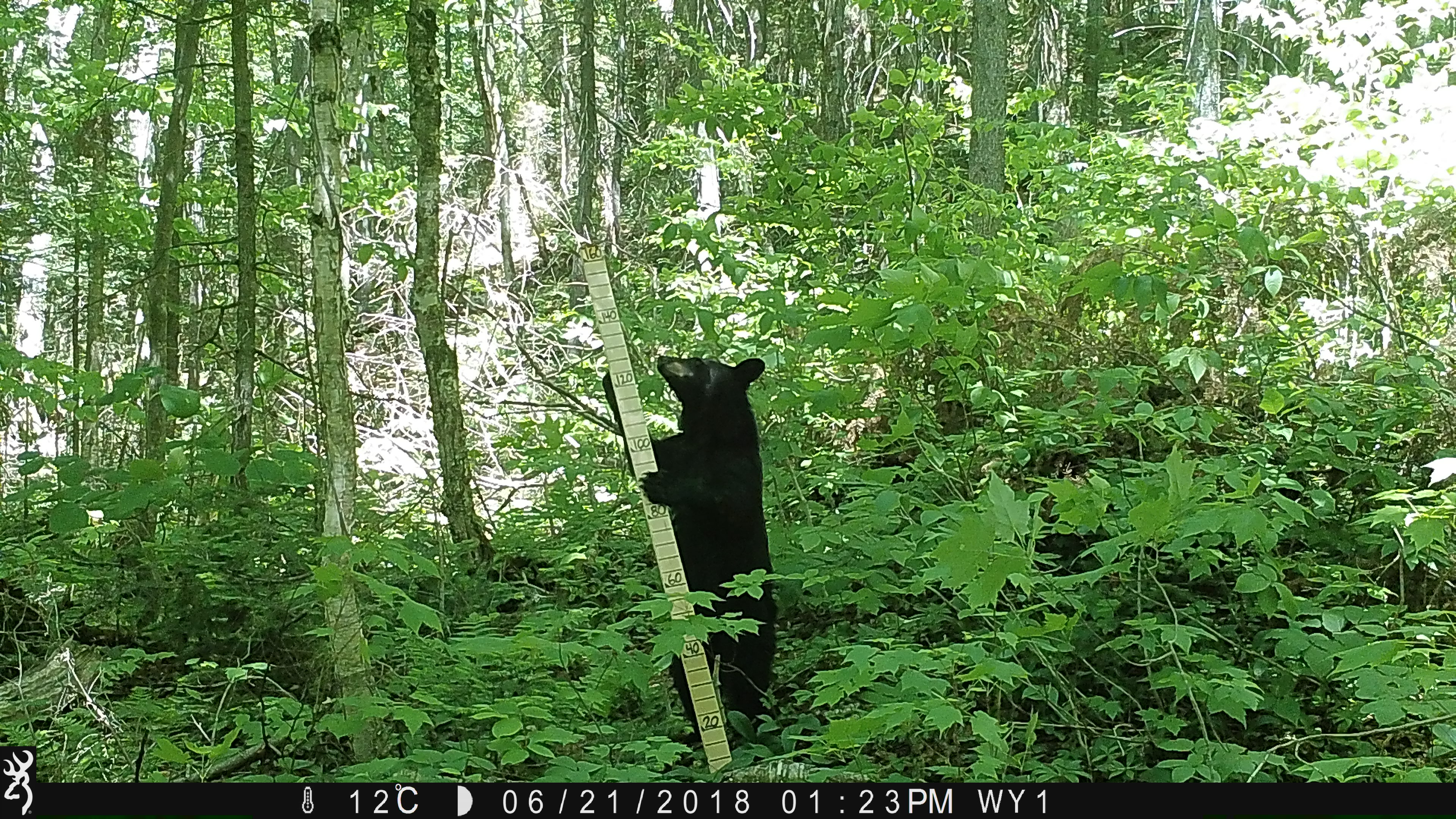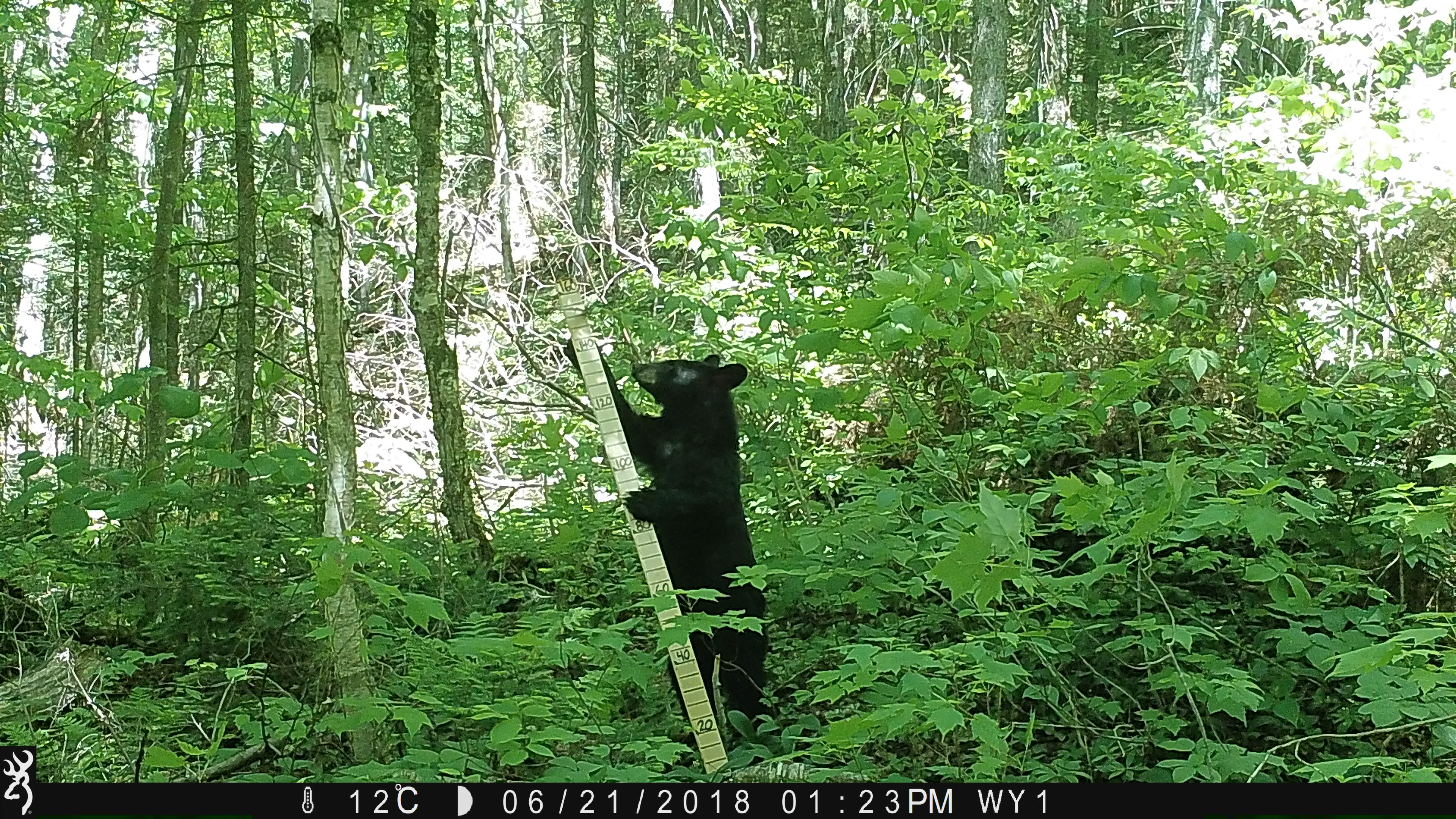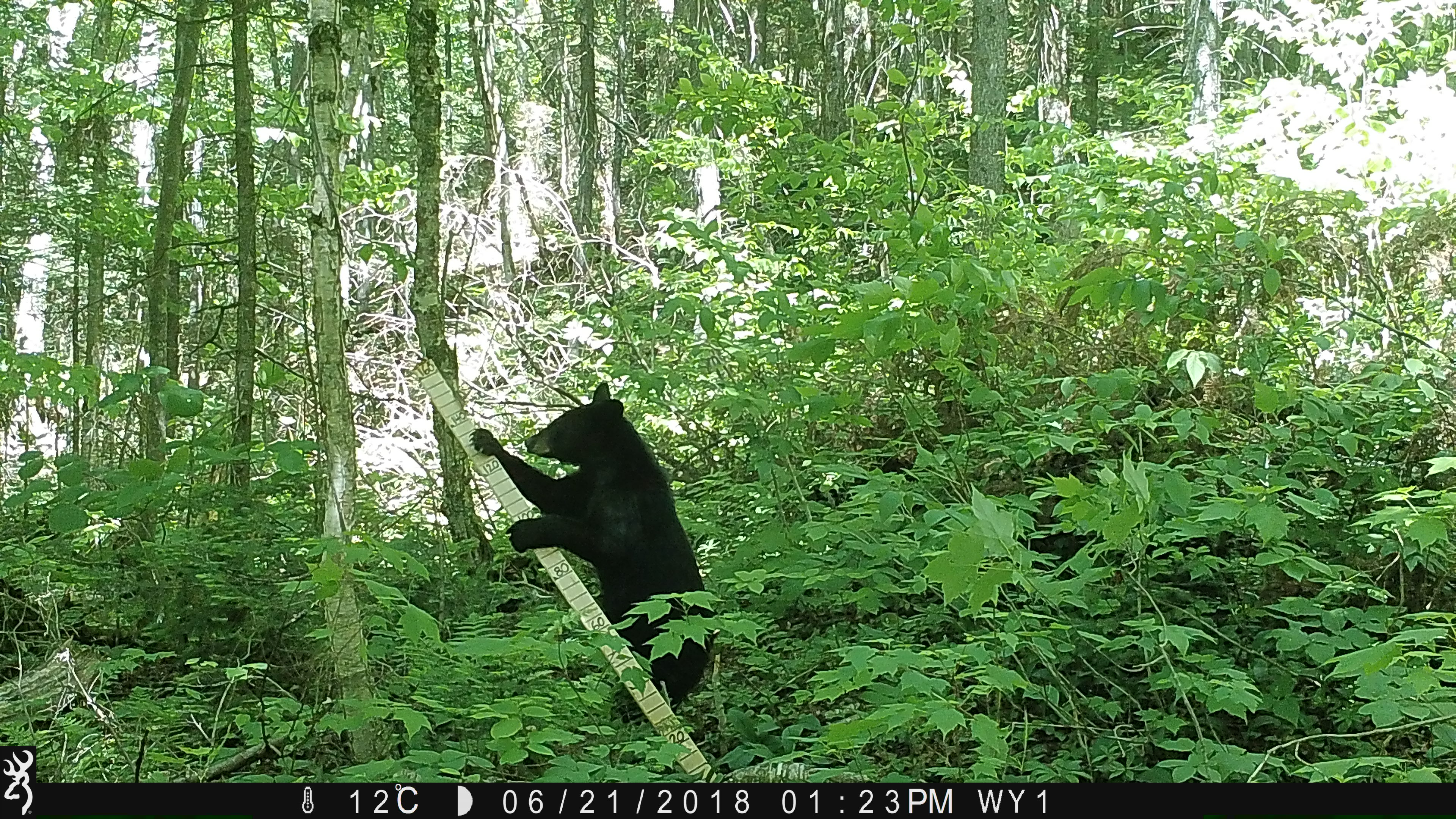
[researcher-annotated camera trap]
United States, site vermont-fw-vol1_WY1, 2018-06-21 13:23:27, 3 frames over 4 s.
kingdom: Animalia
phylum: Chordata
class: Mammalia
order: Carnivora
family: Ursidae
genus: Ursus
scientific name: Ursus americanus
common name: black bear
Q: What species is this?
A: Black bear (Ursus americanus).